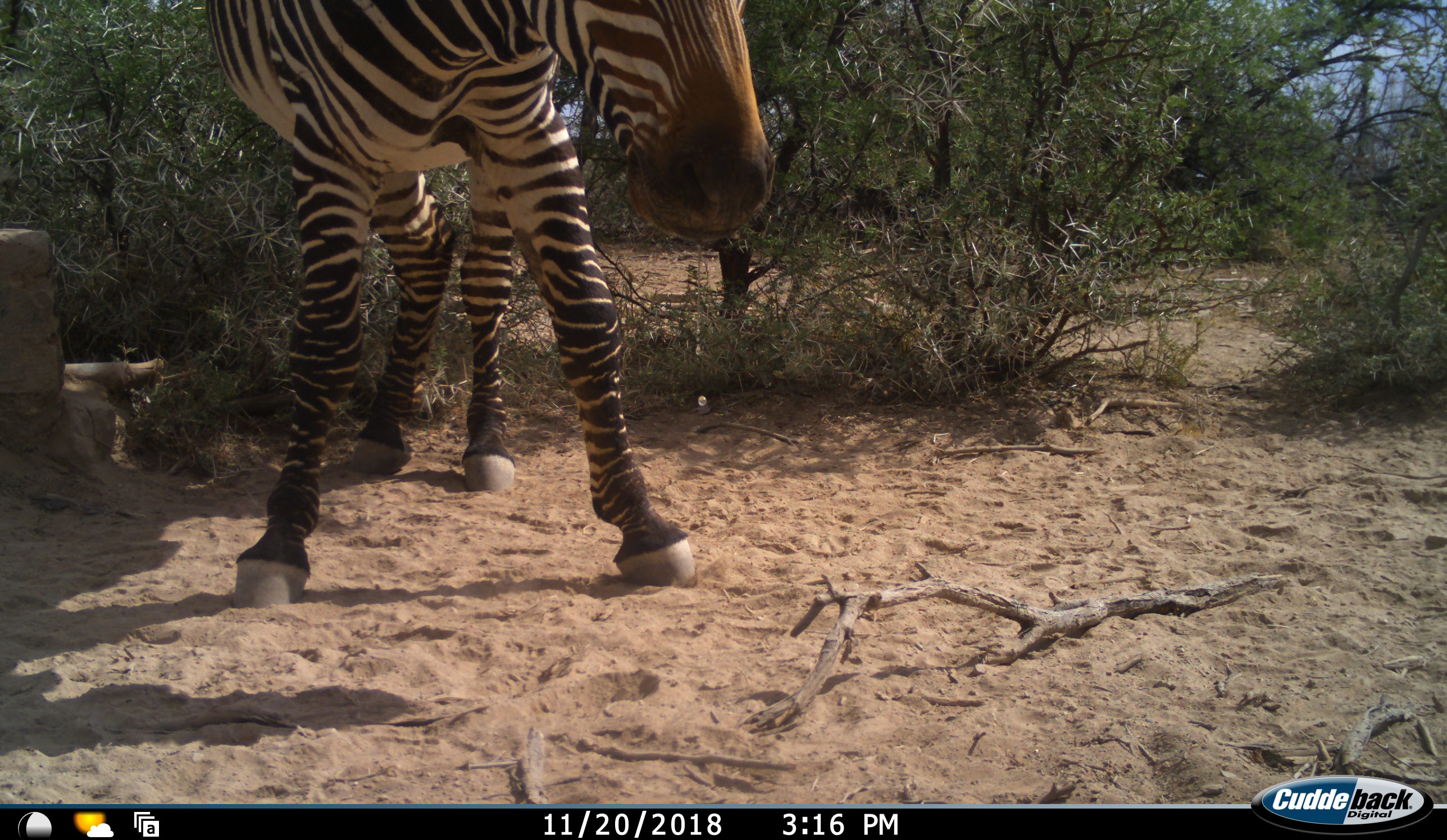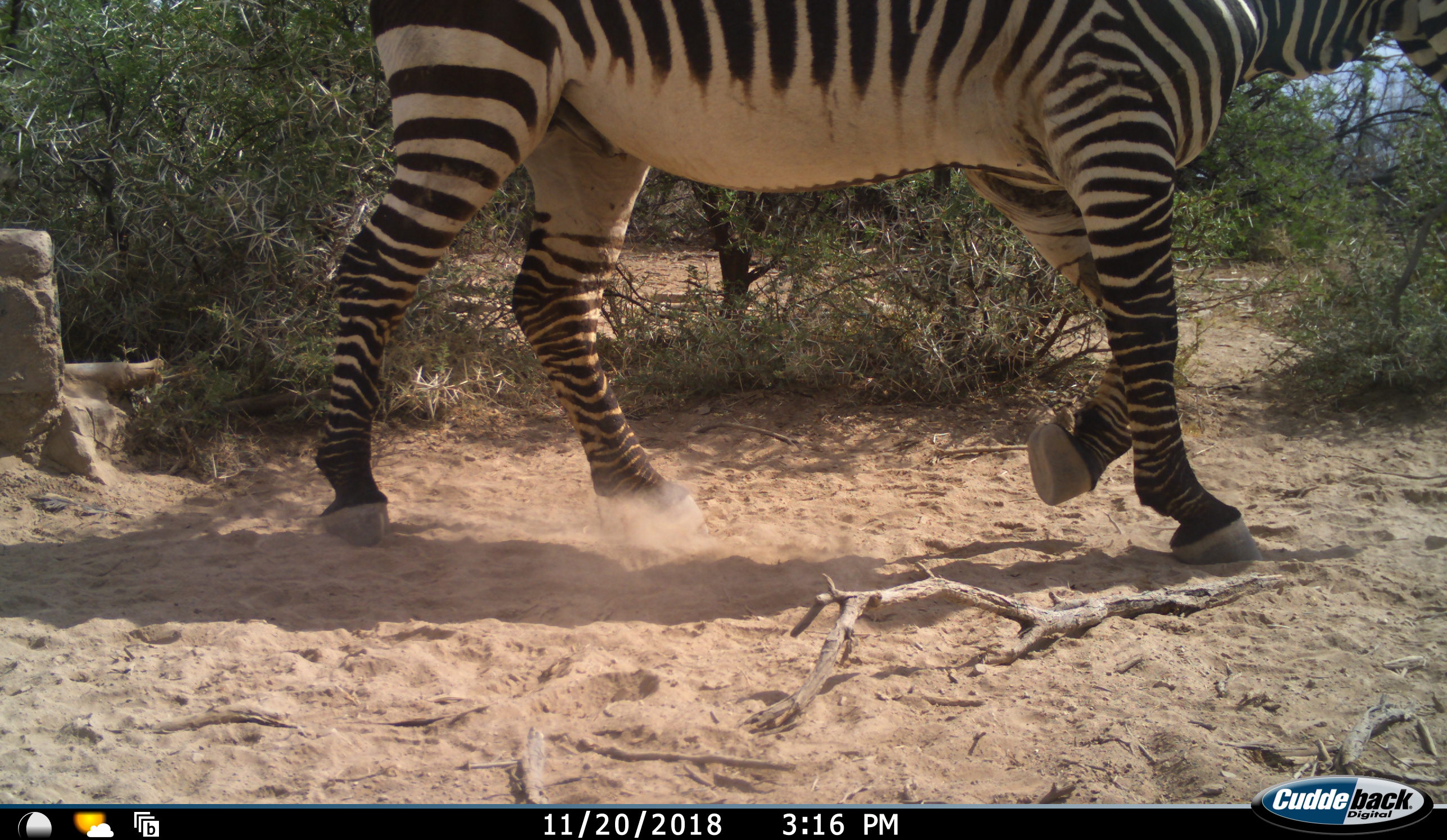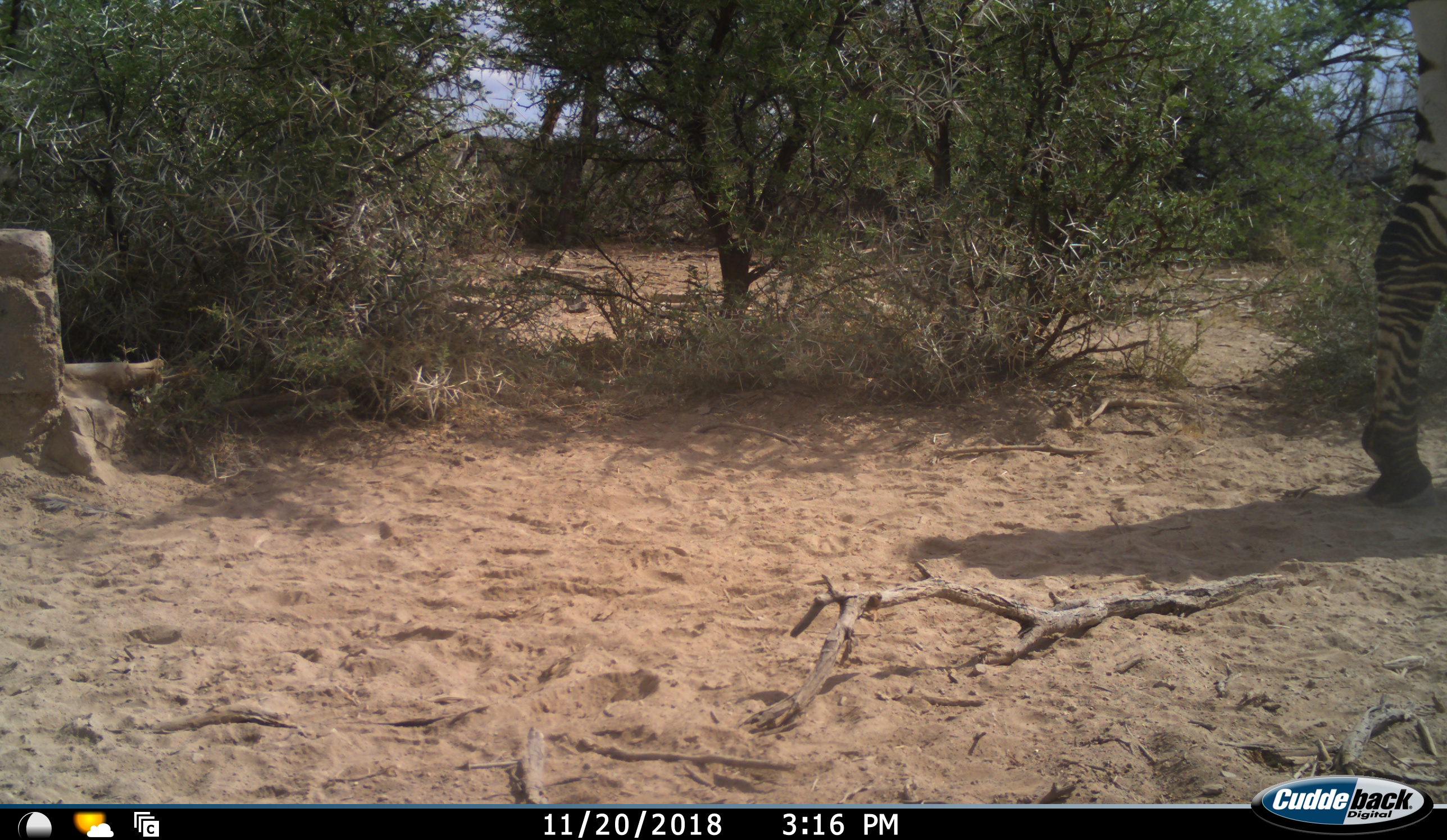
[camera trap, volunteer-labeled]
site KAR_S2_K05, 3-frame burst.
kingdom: Animalia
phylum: Chordata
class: Mammalia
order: Perissodactyla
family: Equidae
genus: Equus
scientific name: Equus zebra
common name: mountain zebra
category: zebramountain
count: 1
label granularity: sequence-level